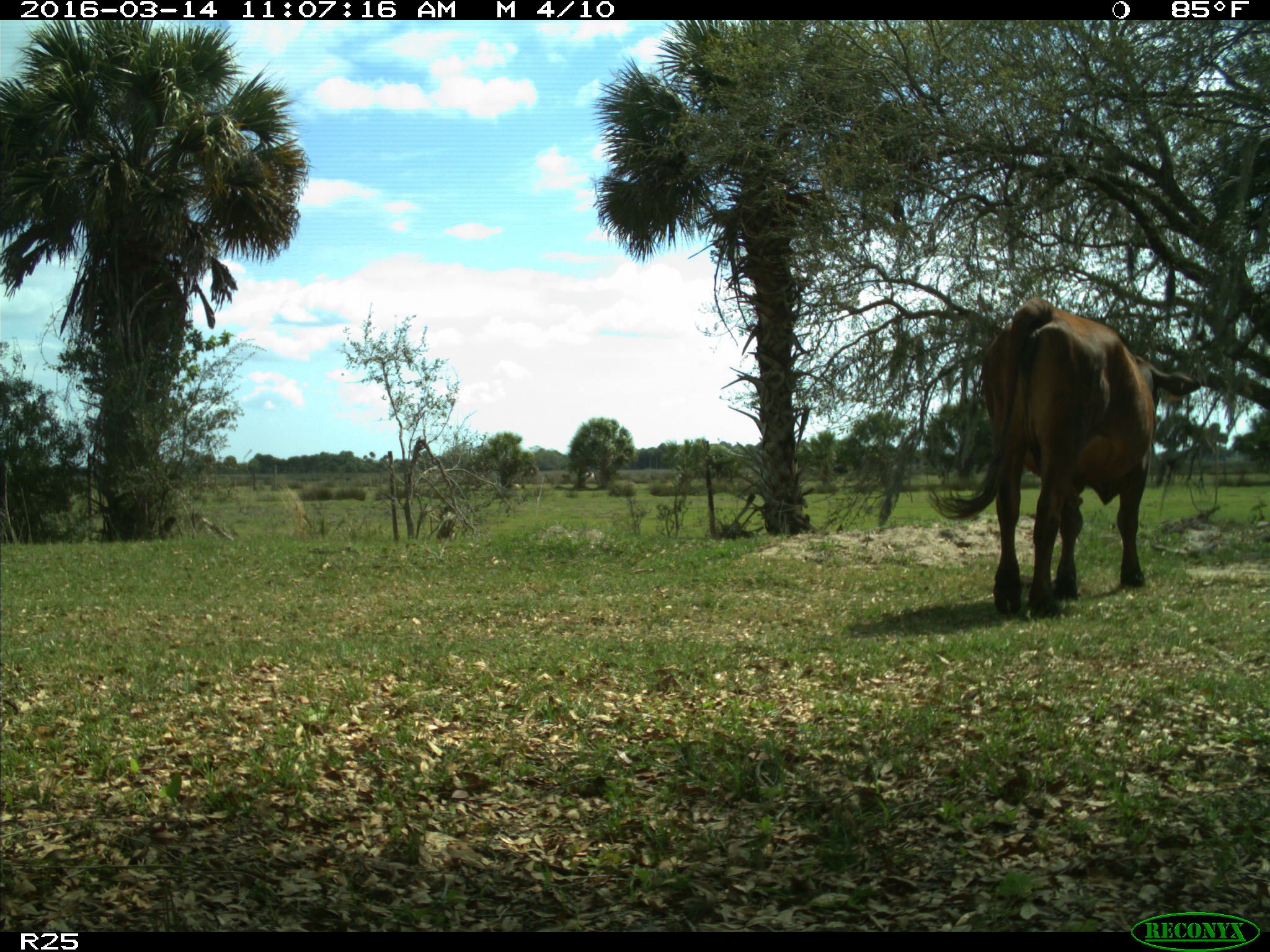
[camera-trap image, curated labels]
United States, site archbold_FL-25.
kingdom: Animalia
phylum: Chordata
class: Mammalia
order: Artiodactyla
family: Bovidae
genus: Bos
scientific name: Bos taurus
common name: domestic cow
Bos taurus (domestic cow).